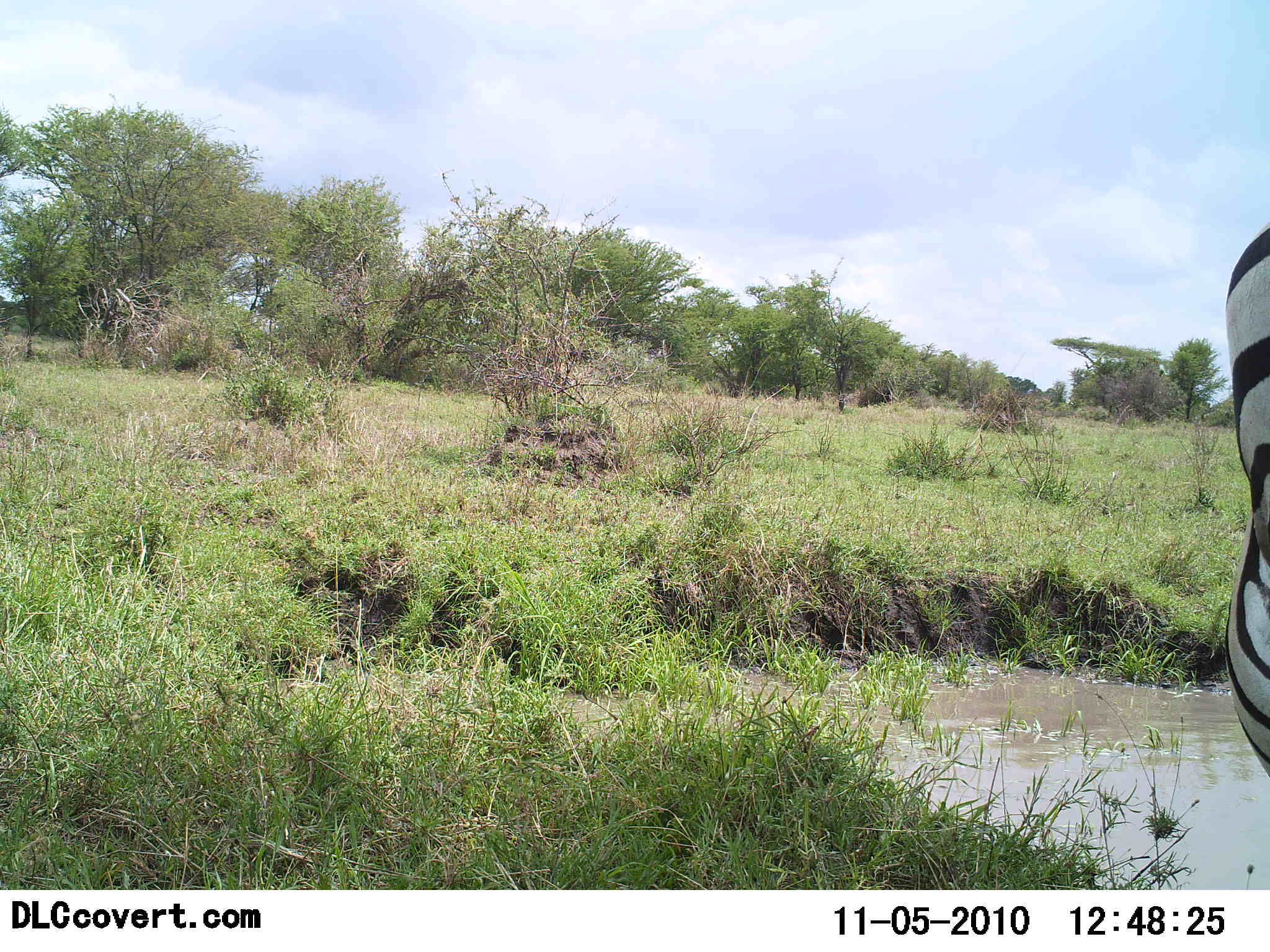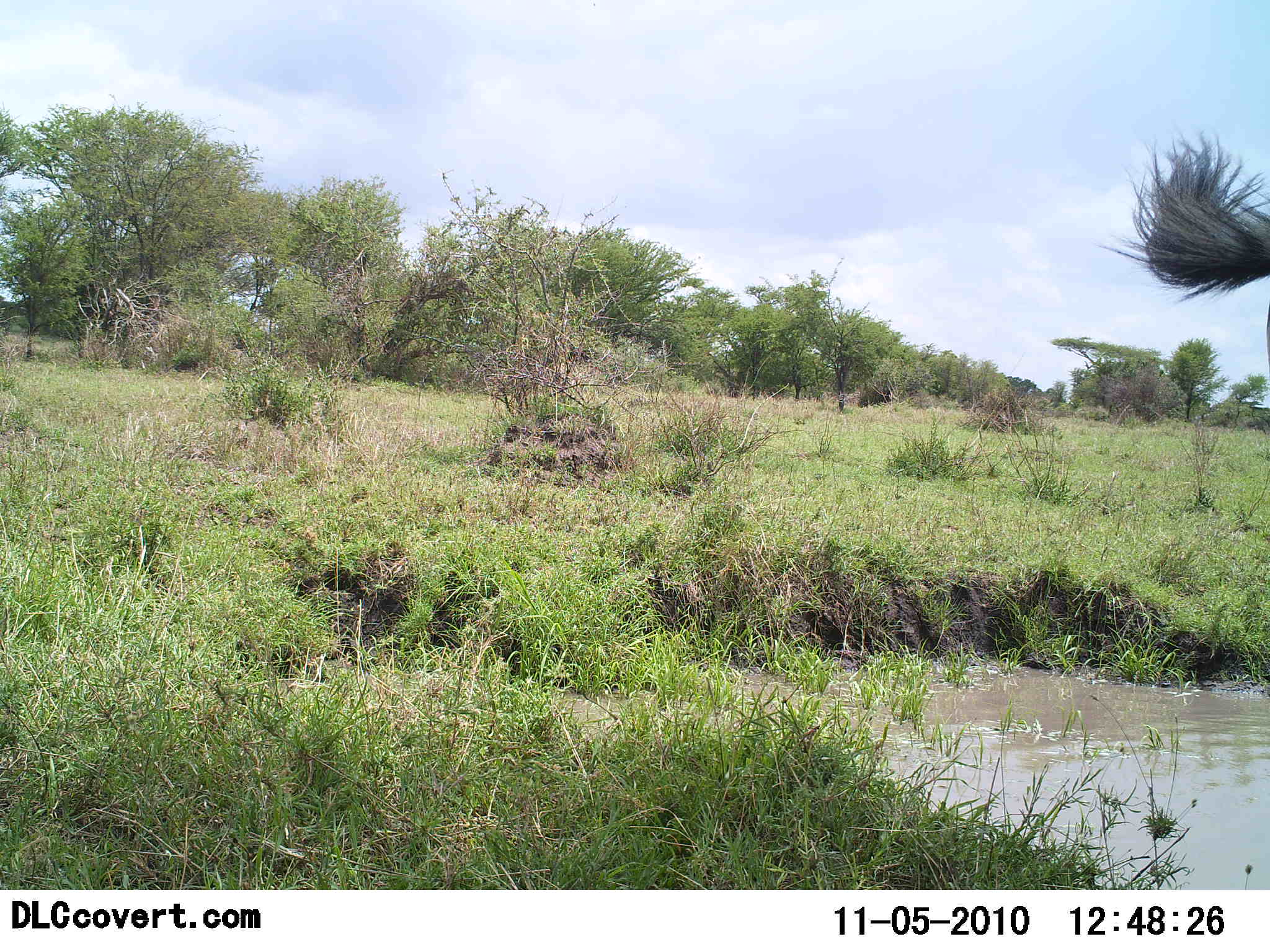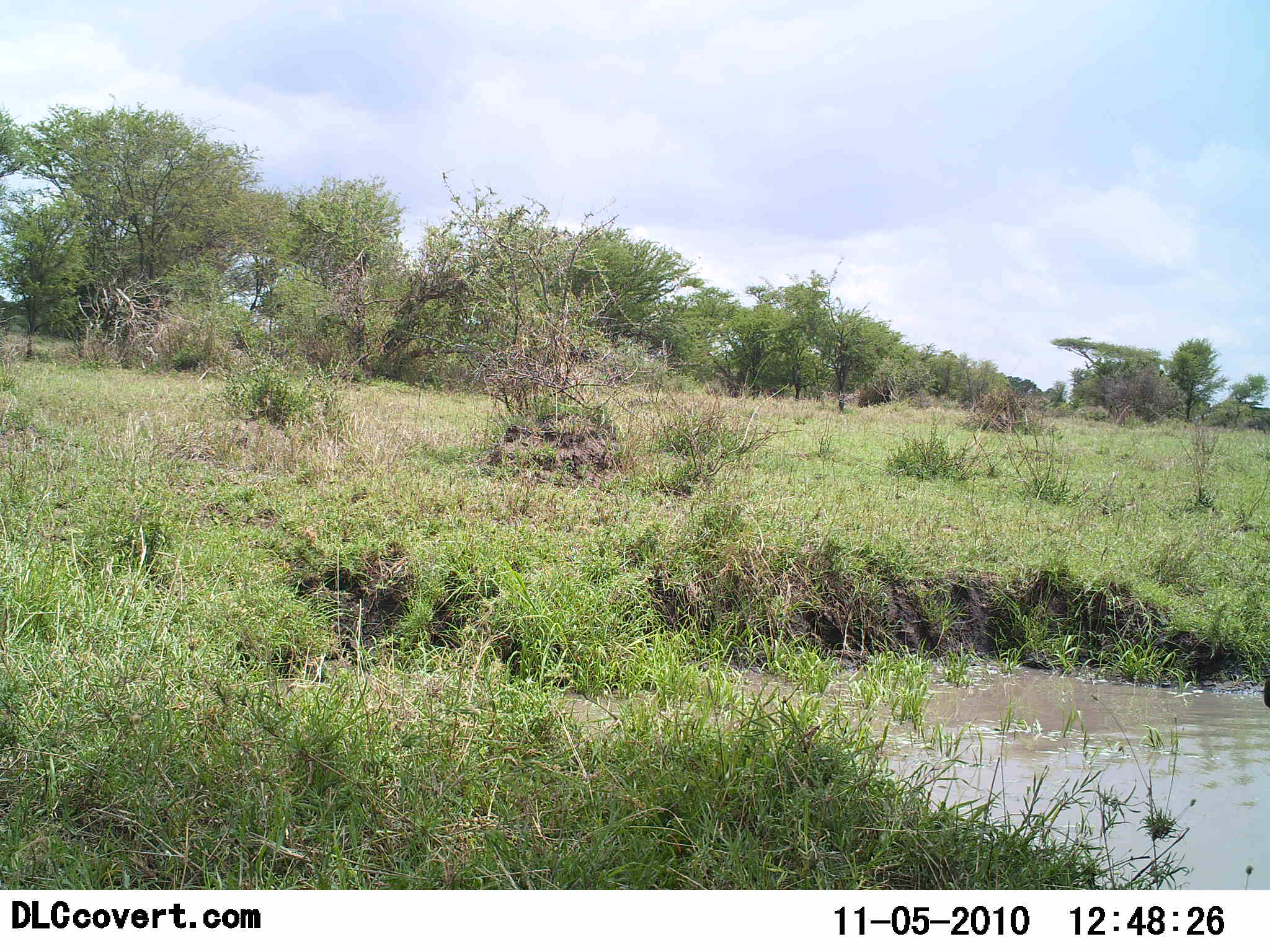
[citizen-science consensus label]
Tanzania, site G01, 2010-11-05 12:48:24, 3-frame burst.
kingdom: Animalia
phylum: Chordata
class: Mammalia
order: Perissodactyla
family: Equidae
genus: Equus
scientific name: Equus quagga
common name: plains zebra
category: zebra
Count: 1.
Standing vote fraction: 35%.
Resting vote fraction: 0%.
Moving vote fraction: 65%.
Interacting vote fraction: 0%.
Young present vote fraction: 6%.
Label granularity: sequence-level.